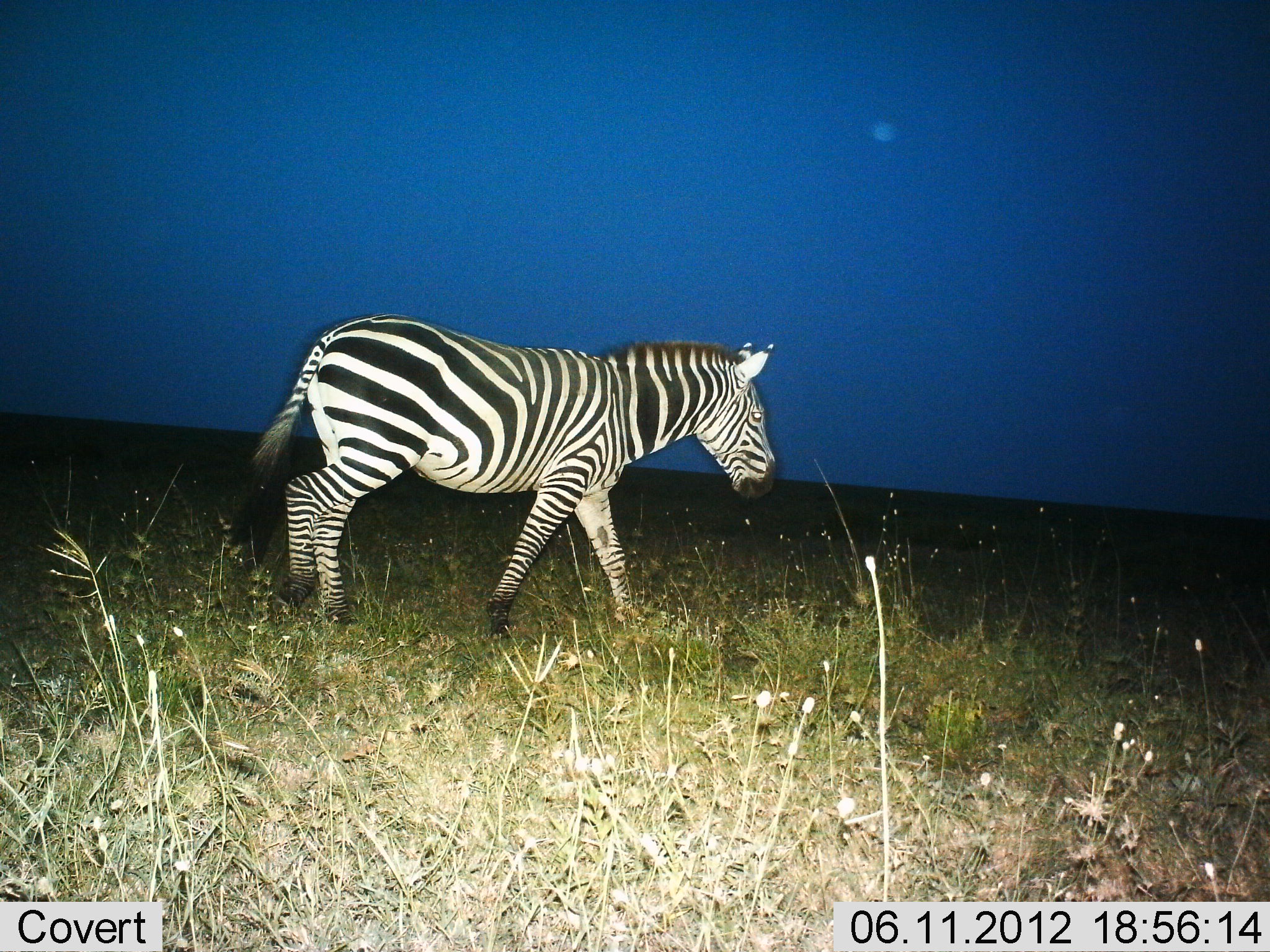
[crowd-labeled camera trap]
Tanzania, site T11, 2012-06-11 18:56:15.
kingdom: Animalia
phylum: Chordata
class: Mammalia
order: Perissodactyla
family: Equidae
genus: Equus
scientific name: Equus quagga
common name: plains zebra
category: zebra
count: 1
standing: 0%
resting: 0%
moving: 100%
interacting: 0%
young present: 0%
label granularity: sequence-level